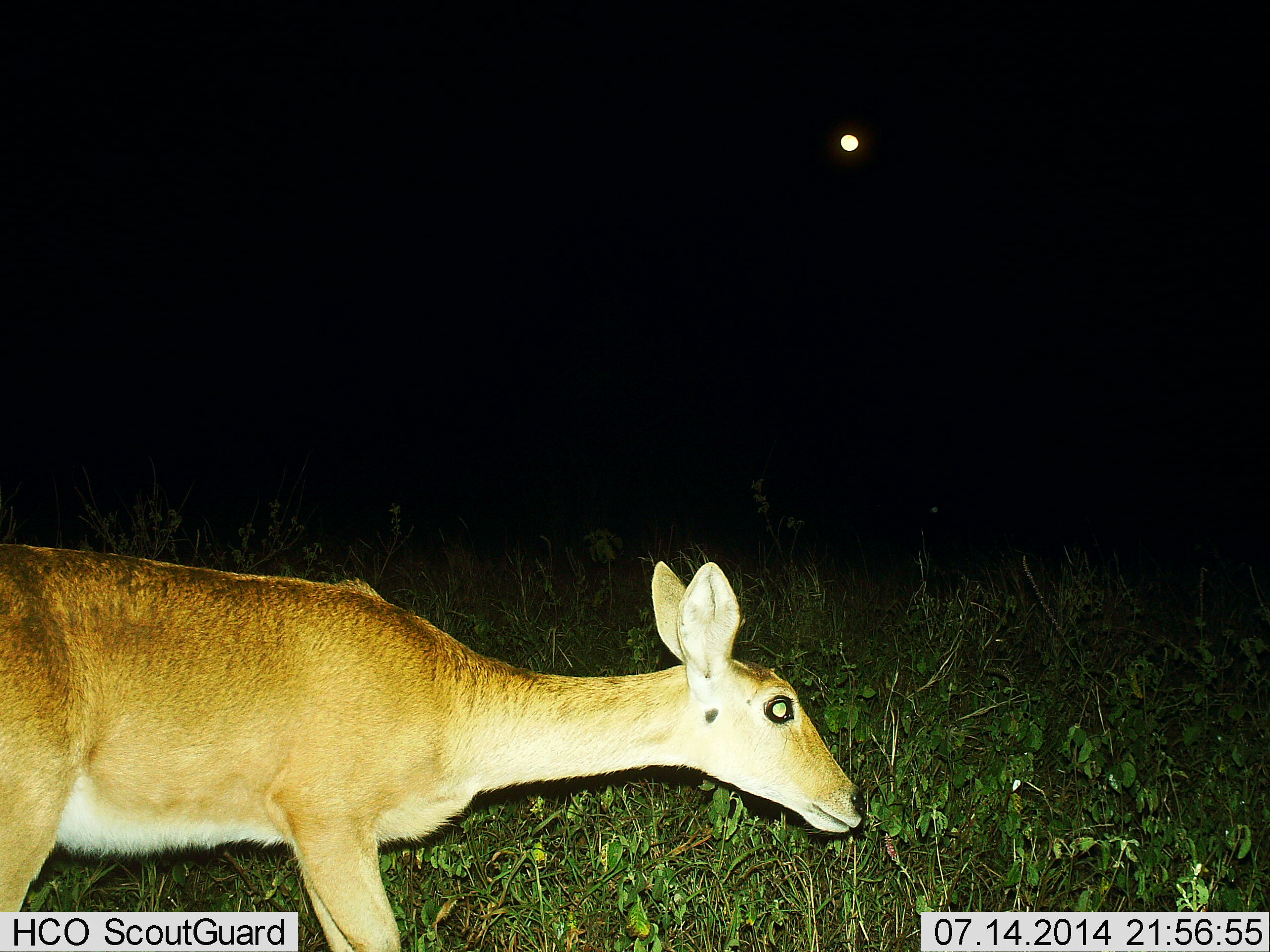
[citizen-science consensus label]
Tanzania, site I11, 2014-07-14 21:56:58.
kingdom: Animalia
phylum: Chordata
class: Mammalia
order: Artiodactyla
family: Bovidae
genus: Redunca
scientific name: Redunca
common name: reedbuck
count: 1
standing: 20%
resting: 0%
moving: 80%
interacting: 0%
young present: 0%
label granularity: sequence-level